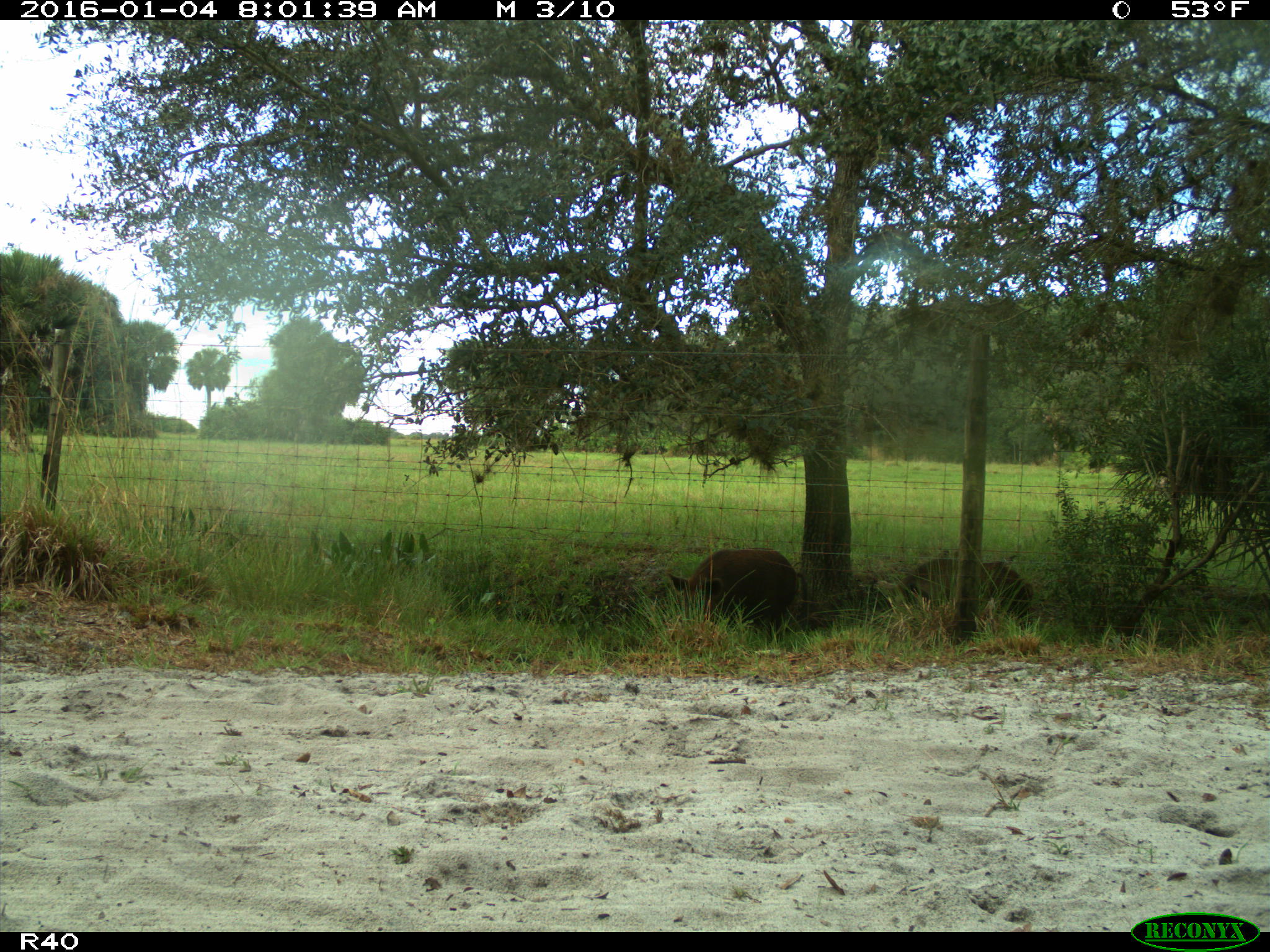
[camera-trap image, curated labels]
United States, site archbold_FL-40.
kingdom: Animalia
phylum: Chordata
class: Mammalia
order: Artiodactyla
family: Suidae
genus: Sus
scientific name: Sus scrofa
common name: wild boar